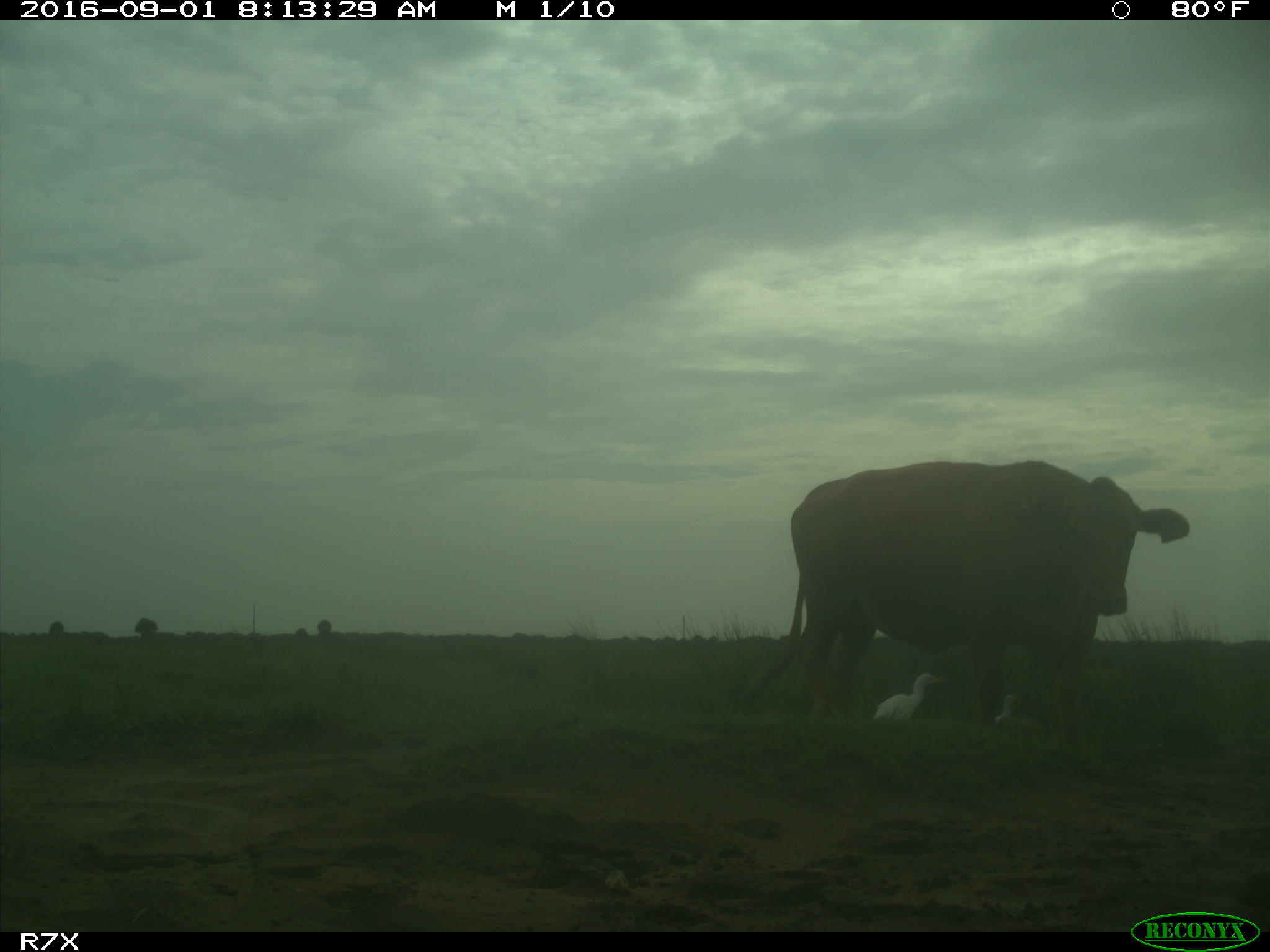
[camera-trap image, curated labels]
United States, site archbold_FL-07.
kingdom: Animalia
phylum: Chordata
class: Mammalia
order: Artiodactyla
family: Bovidae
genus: Bos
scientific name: Bos taurus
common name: domestic cow